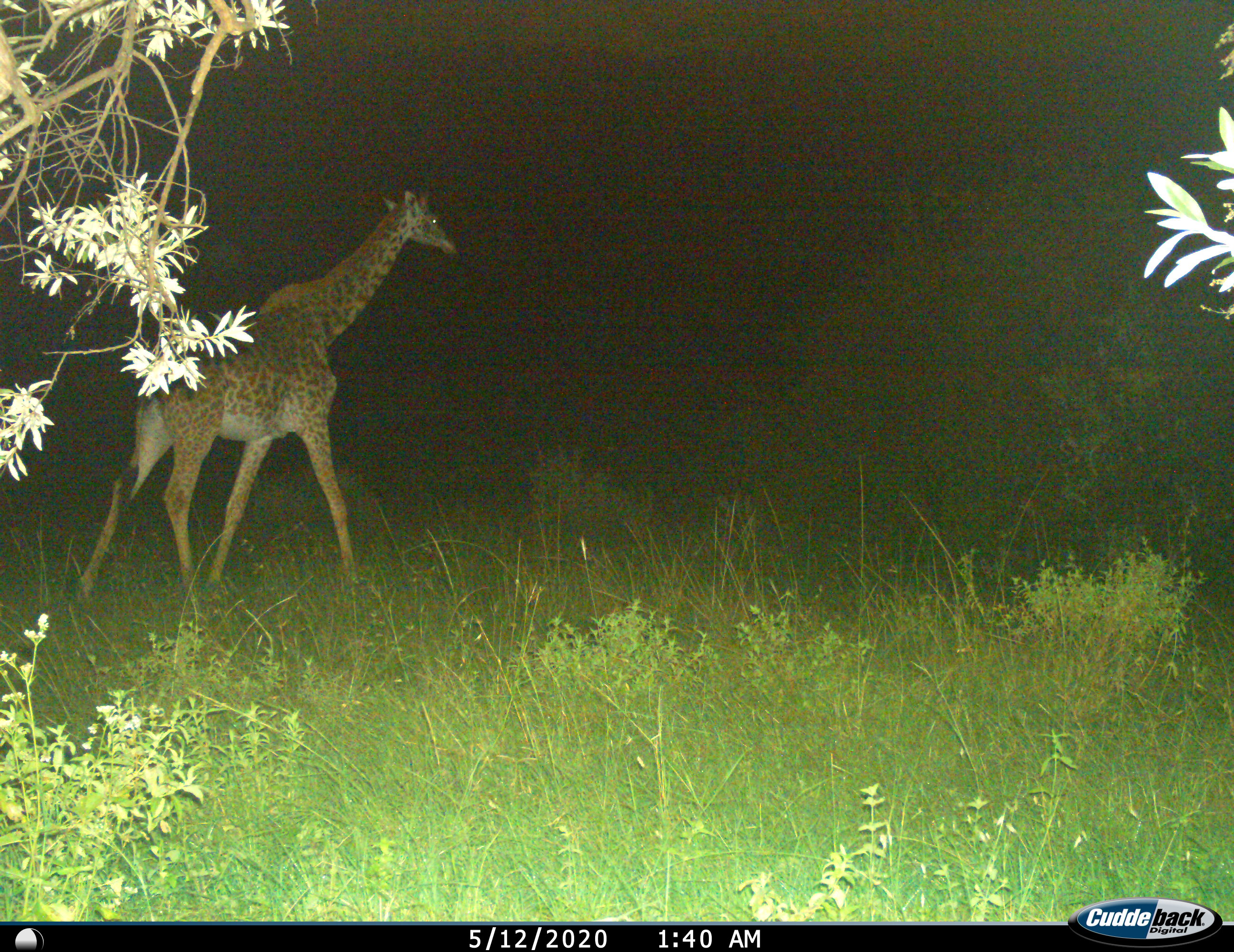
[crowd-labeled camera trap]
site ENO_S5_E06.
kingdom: Animalia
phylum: Chordata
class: Mammalia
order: Artiodactyla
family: Giraffidae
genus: Giraffa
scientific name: Giraffa camelopardalis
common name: giraffe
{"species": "giraffe (Giraffa camelopardalis)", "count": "1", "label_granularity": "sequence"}